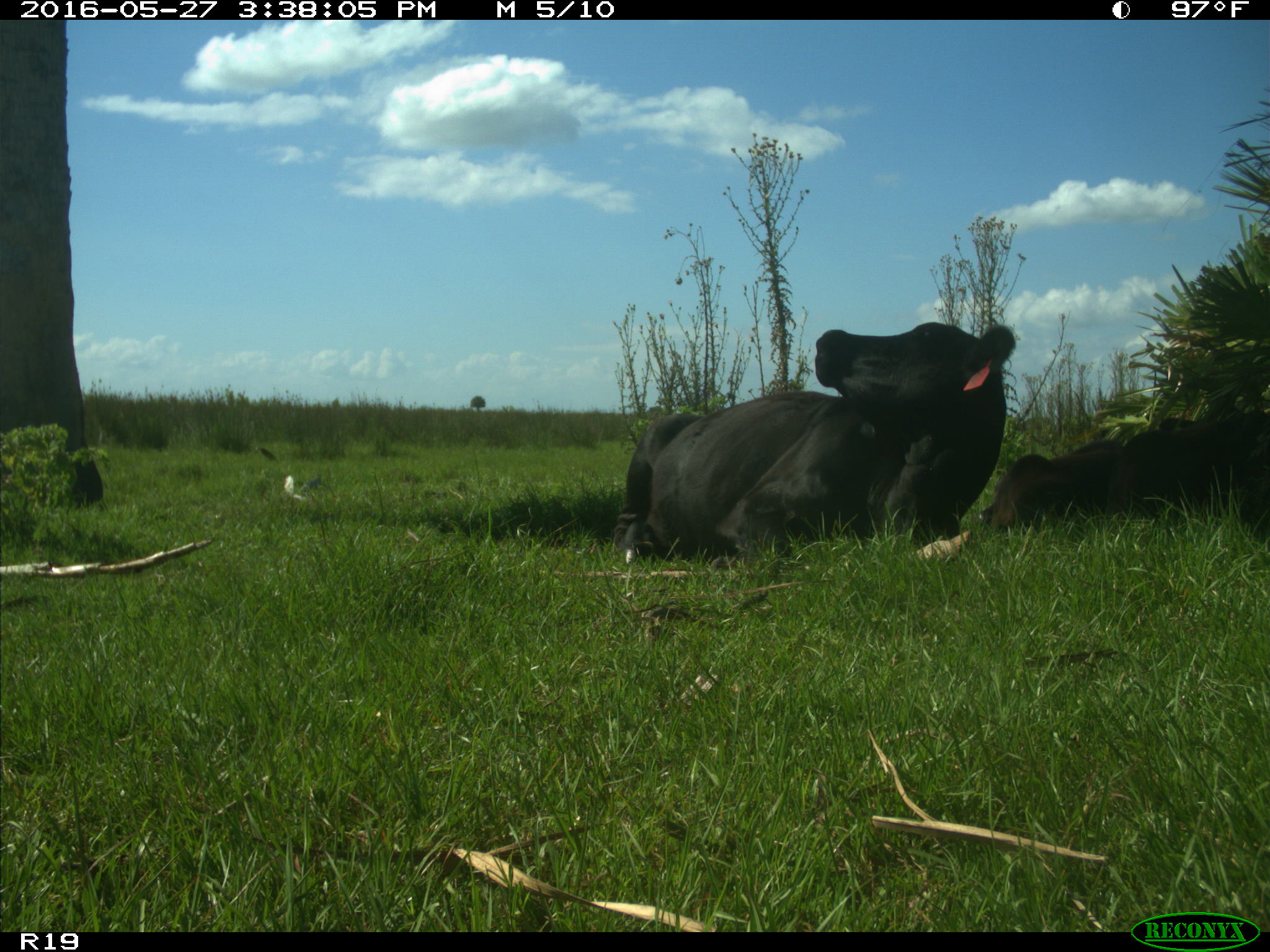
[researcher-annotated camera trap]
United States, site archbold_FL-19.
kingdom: Animalia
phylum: Chordata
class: Mammalia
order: Artiodactyla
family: Bovidae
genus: Bos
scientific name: Bos taurus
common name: domestic cow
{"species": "Bos taurus (domestic cow)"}